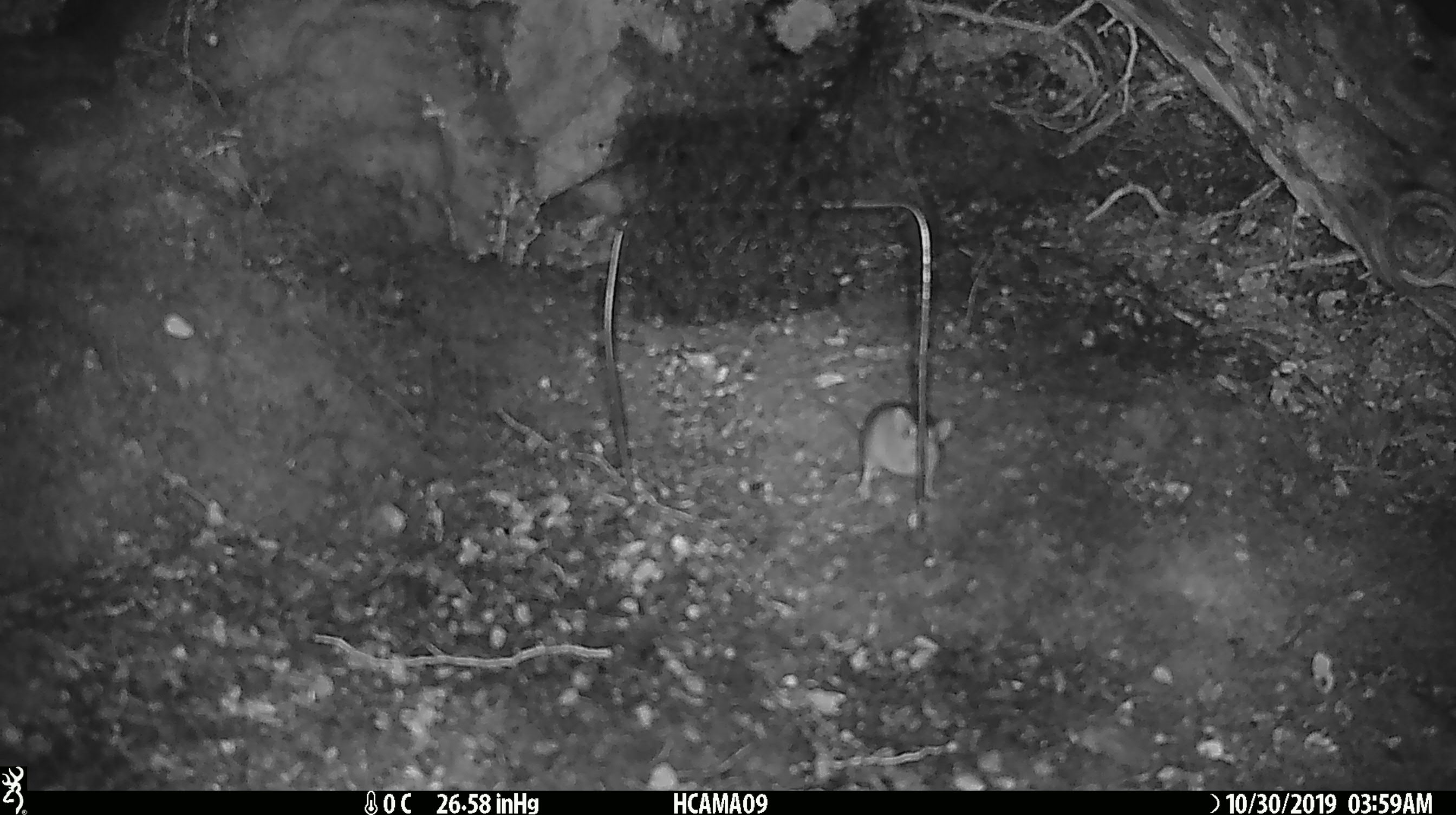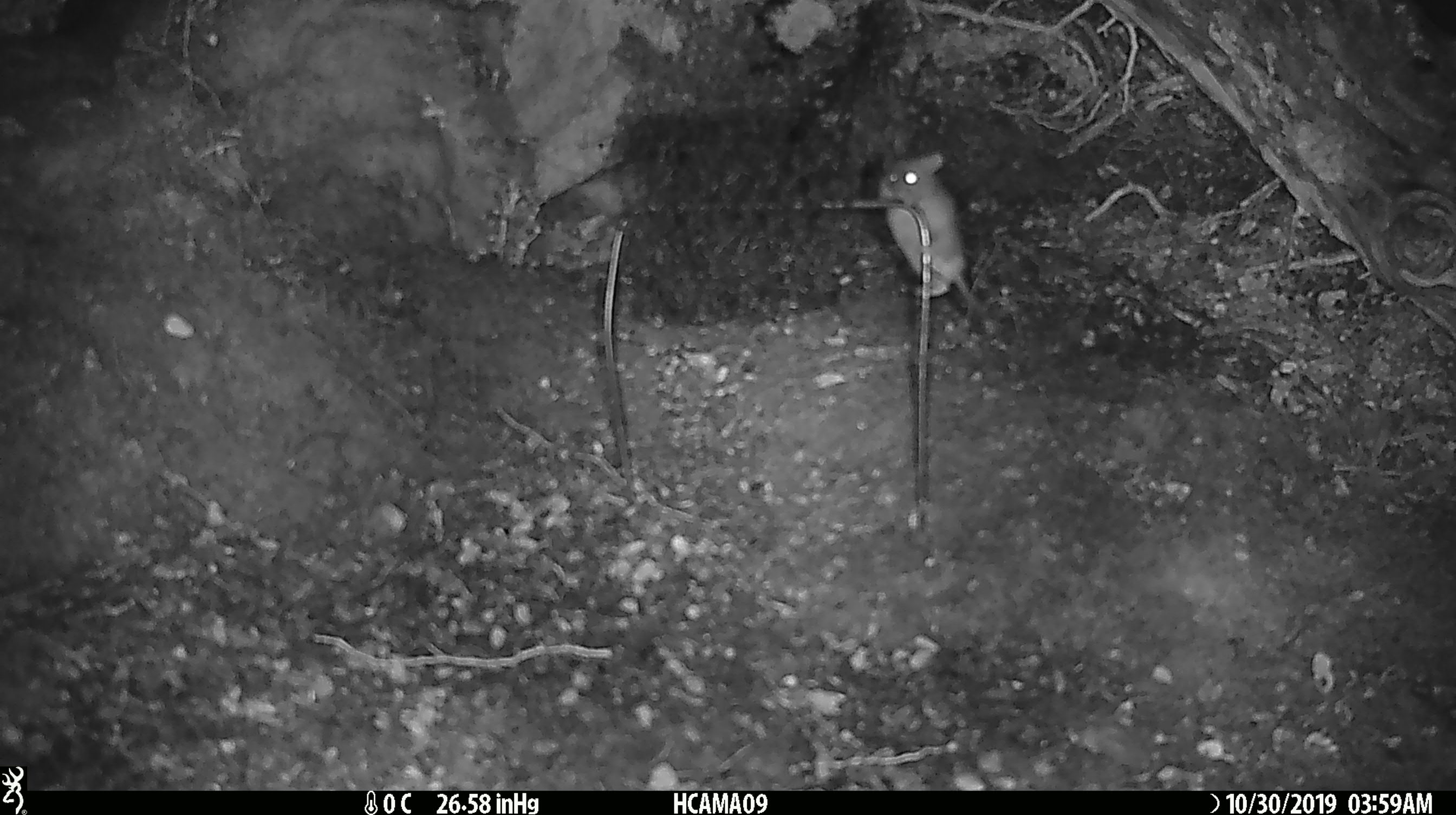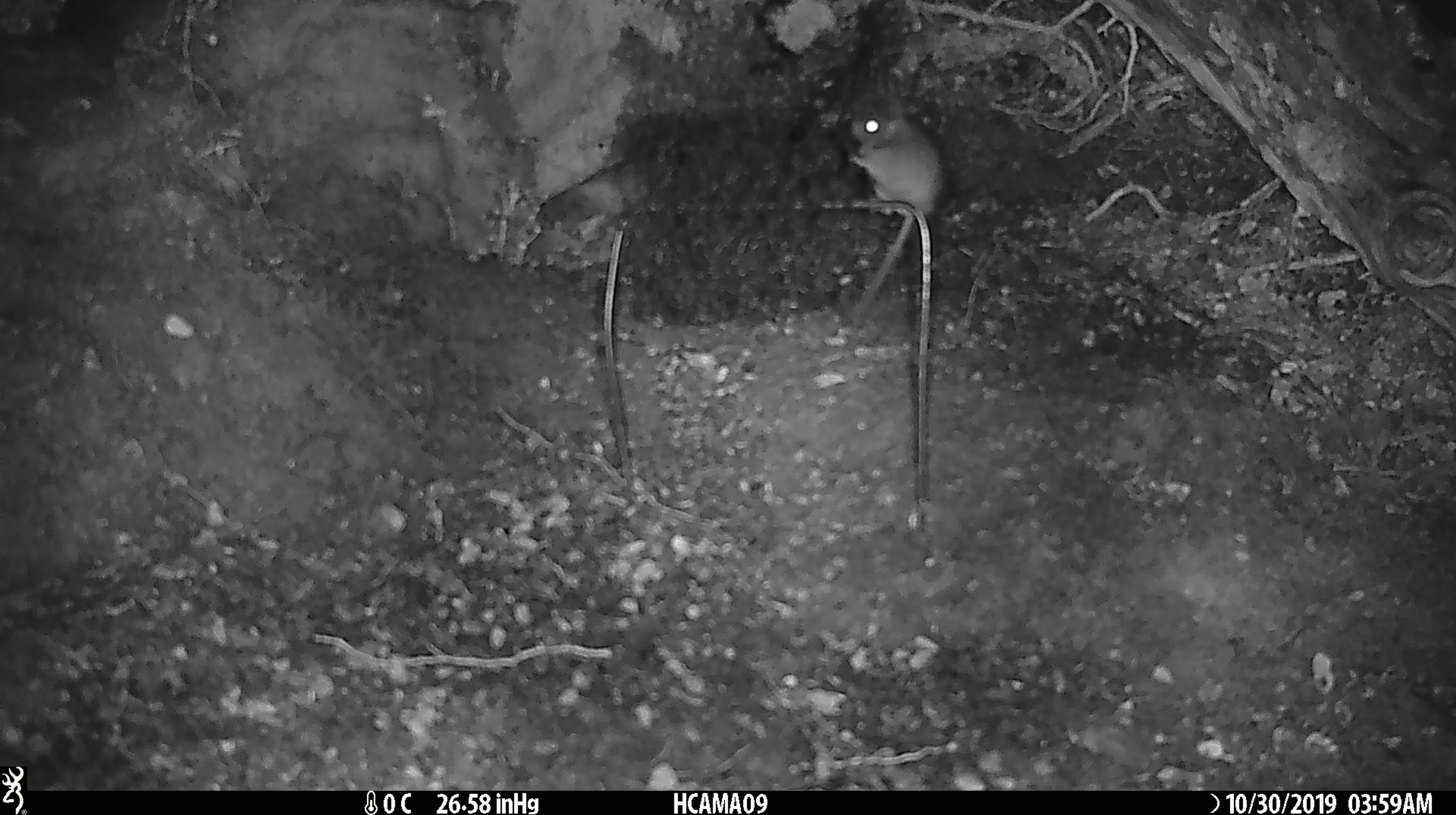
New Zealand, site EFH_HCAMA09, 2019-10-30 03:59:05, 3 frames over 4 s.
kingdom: Animalia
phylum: Chordata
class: Mammalia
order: Rodentia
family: Muridae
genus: Mus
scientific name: Mus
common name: mouse